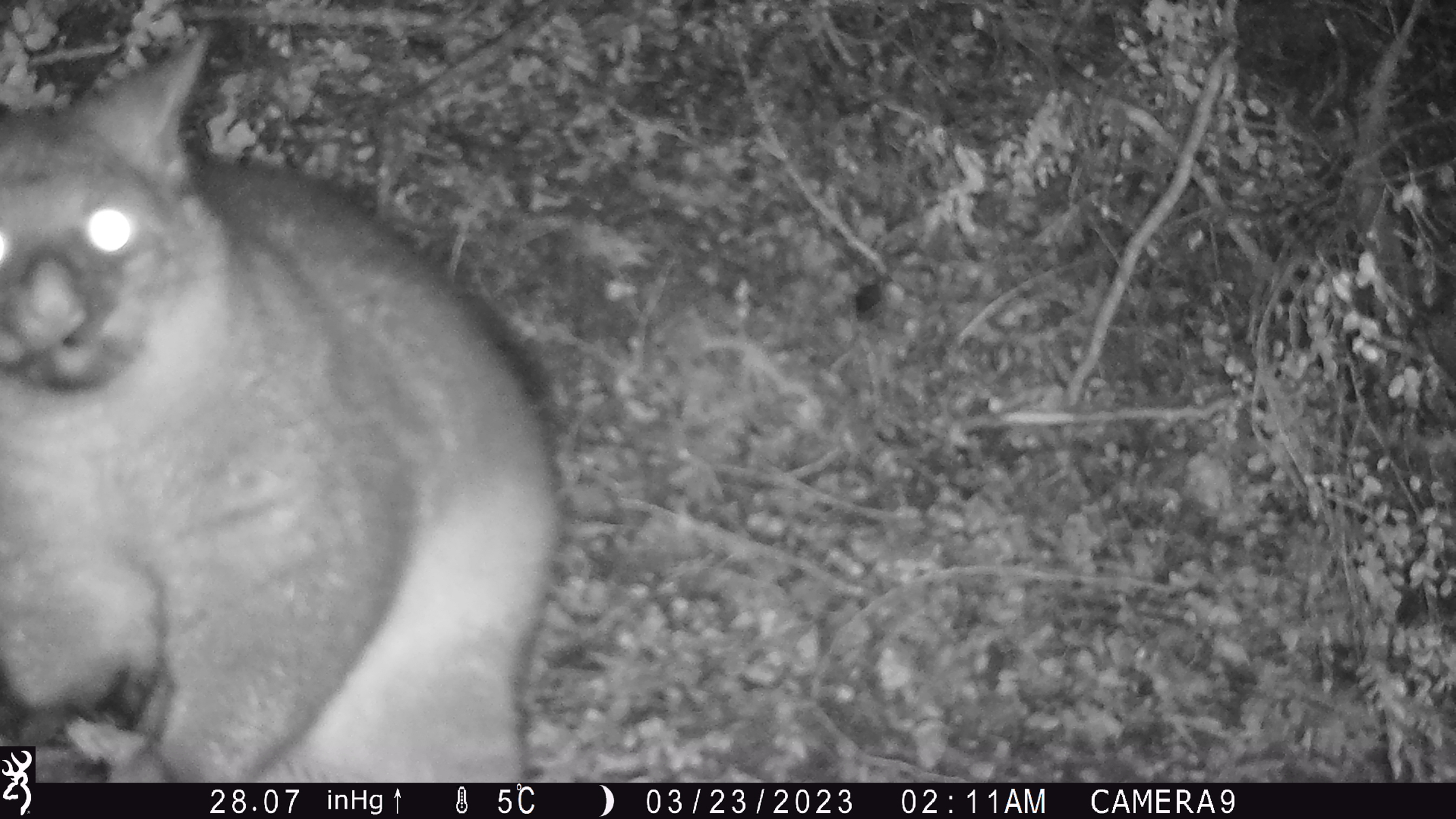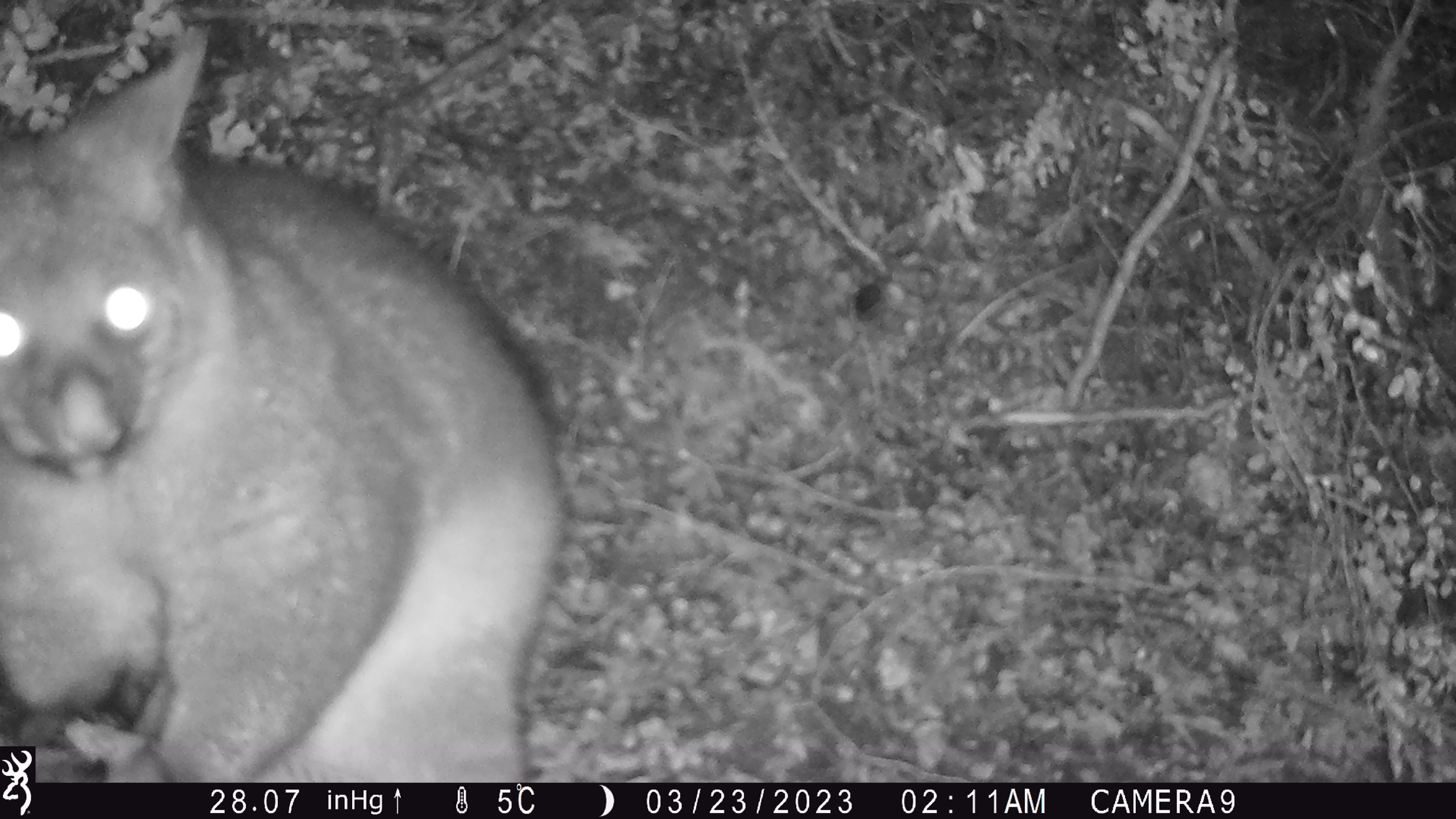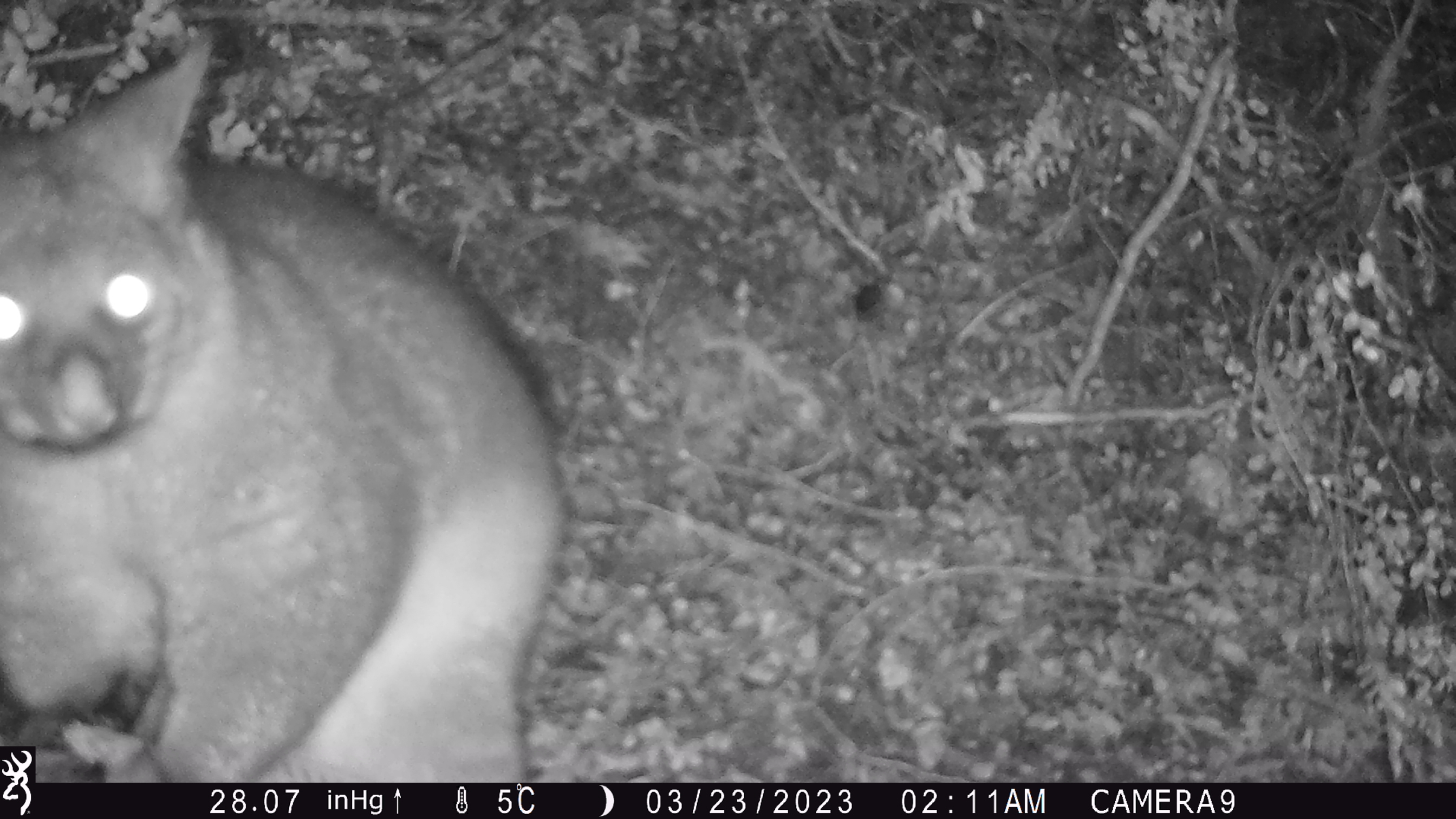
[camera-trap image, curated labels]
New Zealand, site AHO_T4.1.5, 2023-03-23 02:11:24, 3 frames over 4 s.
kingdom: Animalia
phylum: Chordata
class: Mammalia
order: Carnivora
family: Mustelidae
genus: Mustela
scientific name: Mustela erminea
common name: stoat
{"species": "stoat (Mustela erminea)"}